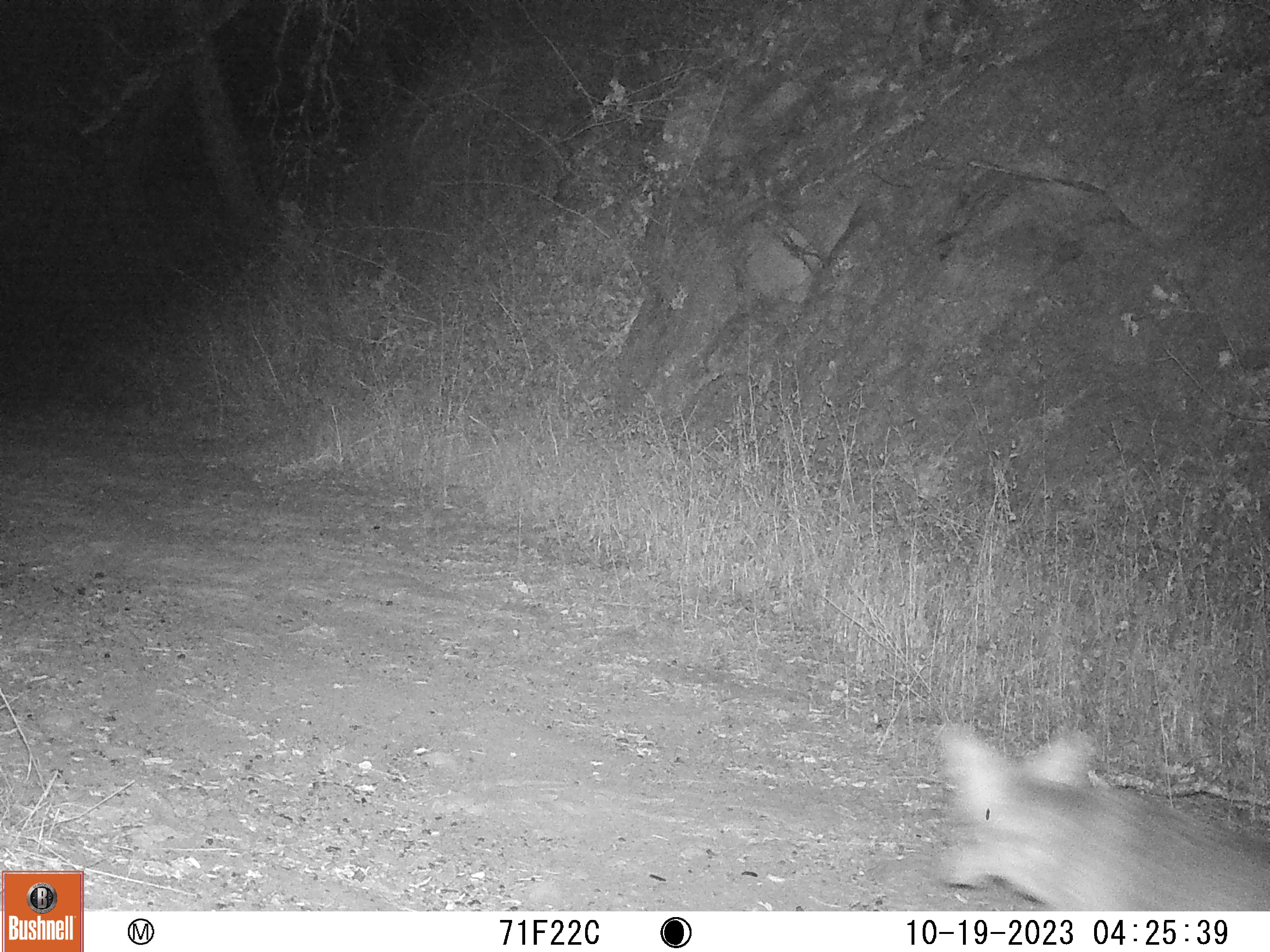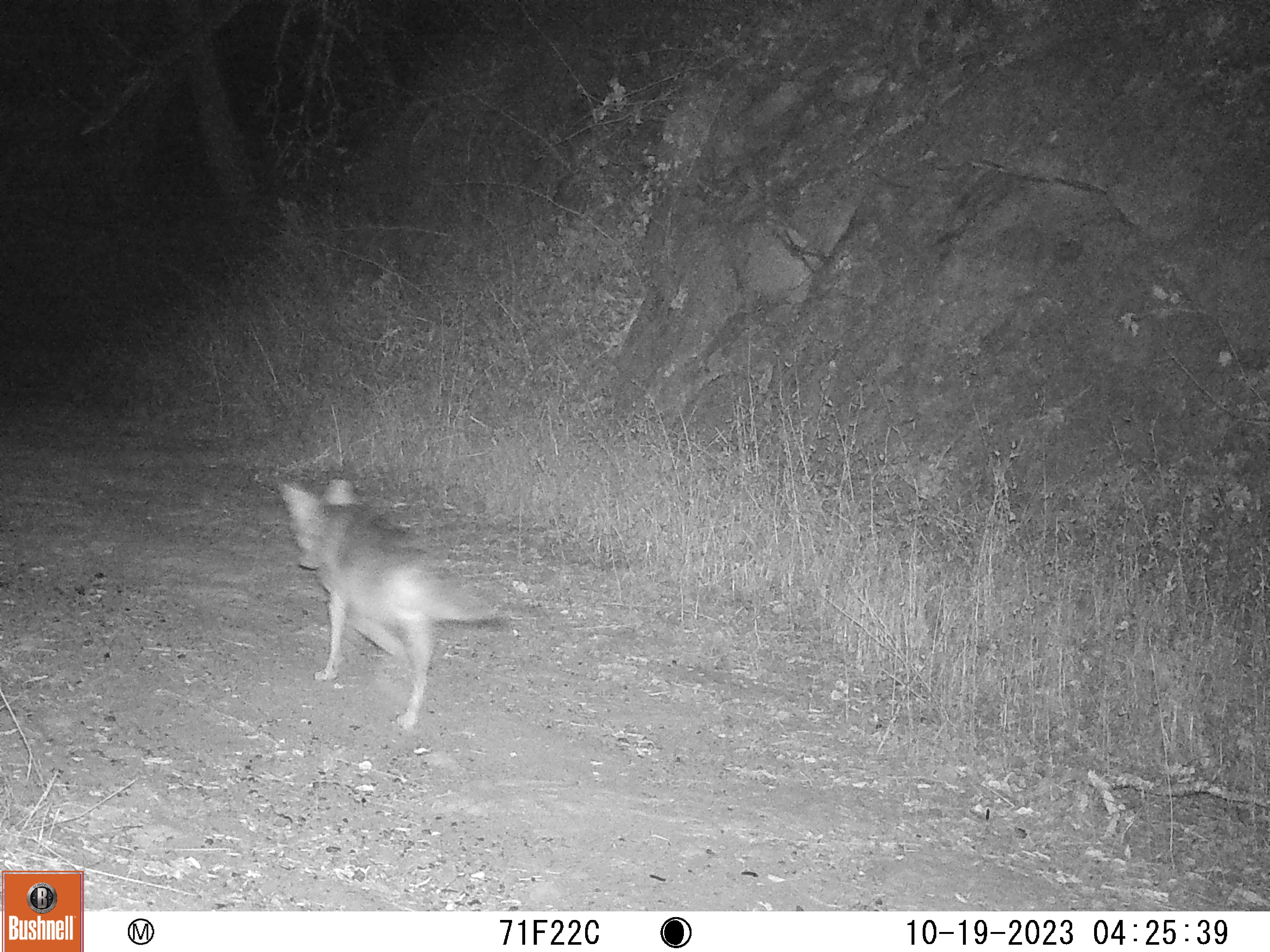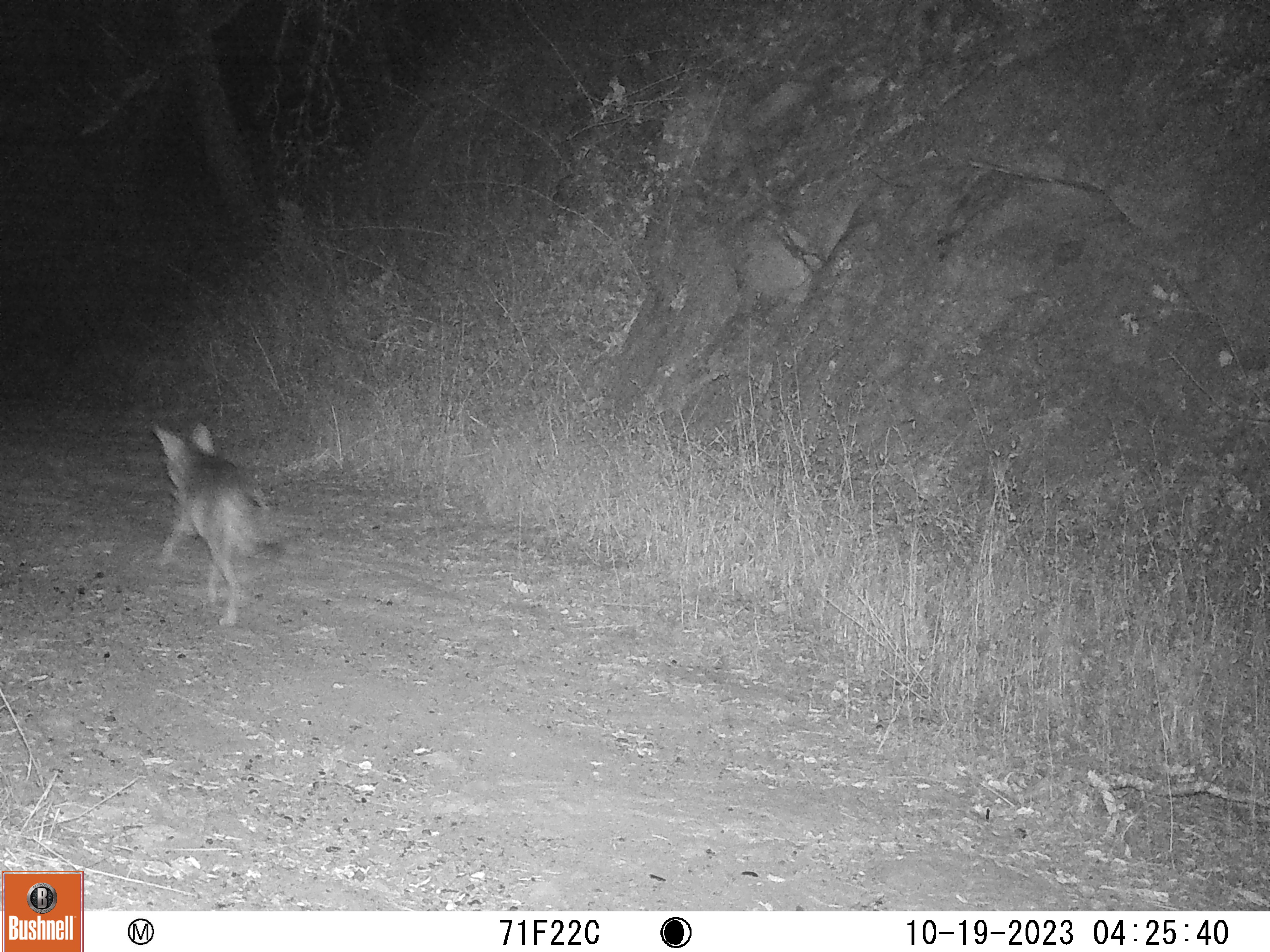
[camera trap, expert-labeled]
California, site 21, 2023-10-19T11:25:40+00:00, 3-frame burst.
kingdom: Animalia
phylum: Chordata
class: Mammalia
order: Carnivora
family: Canidae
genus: Canis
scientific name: Canis latrans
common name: coyote